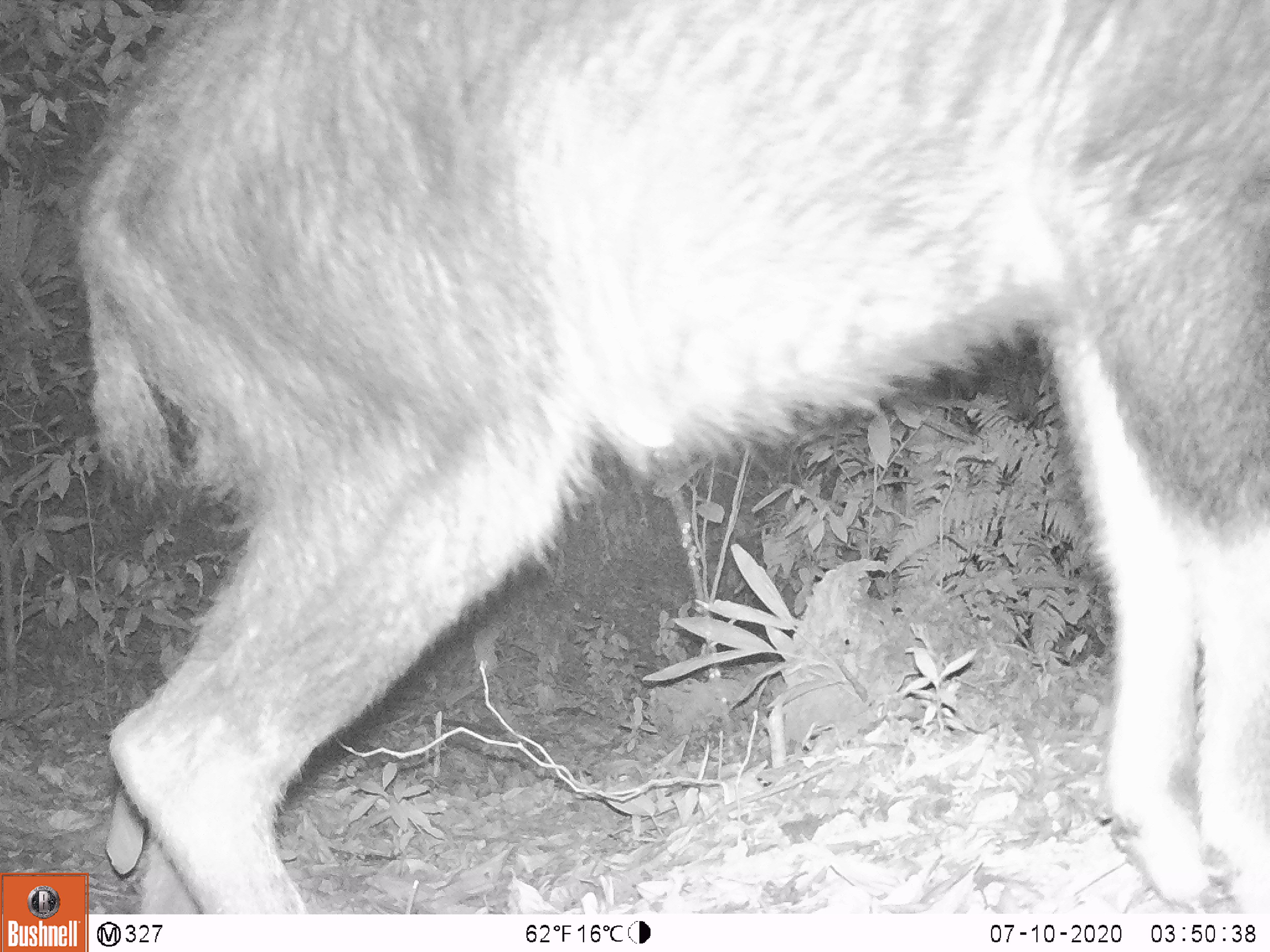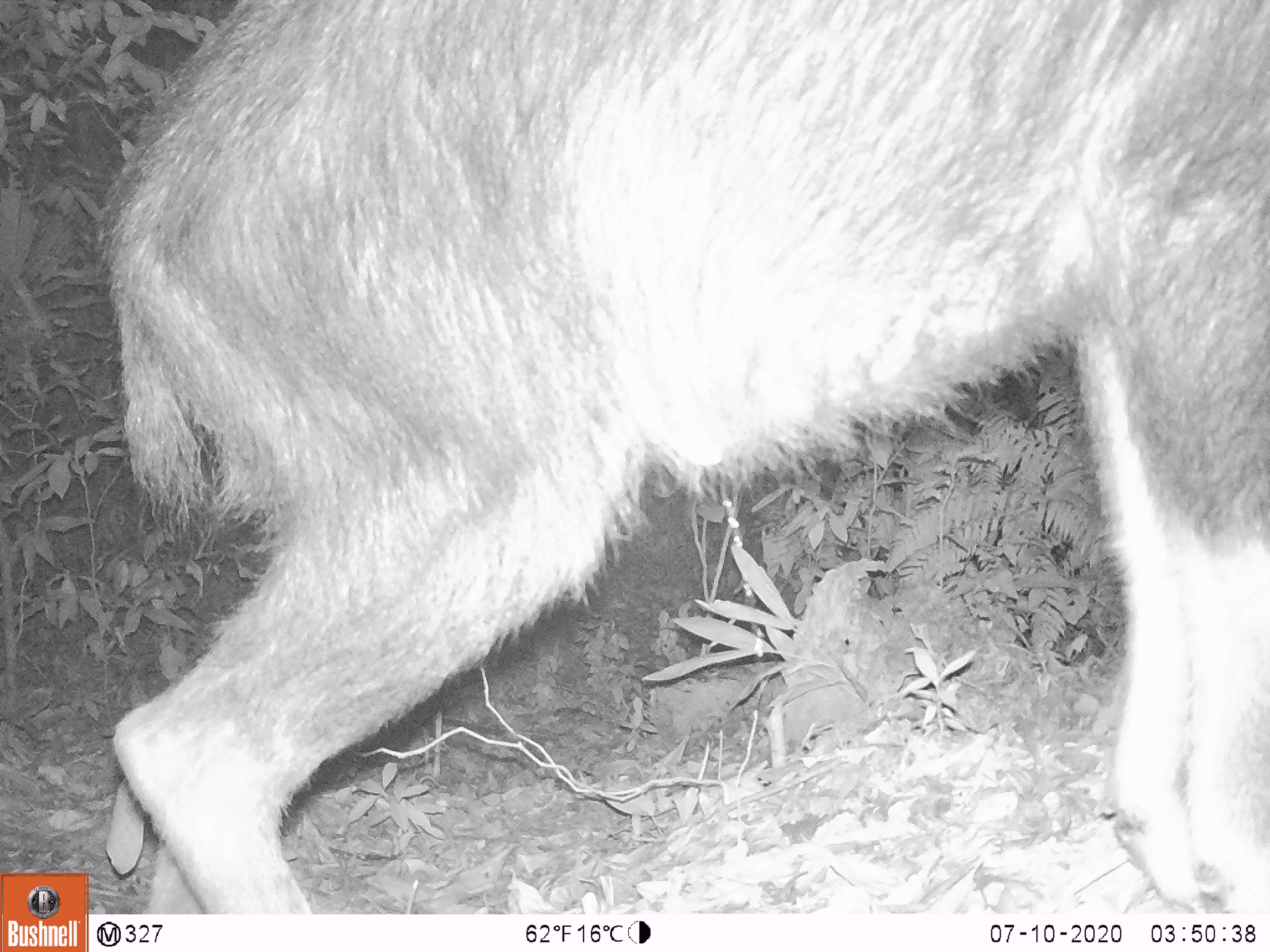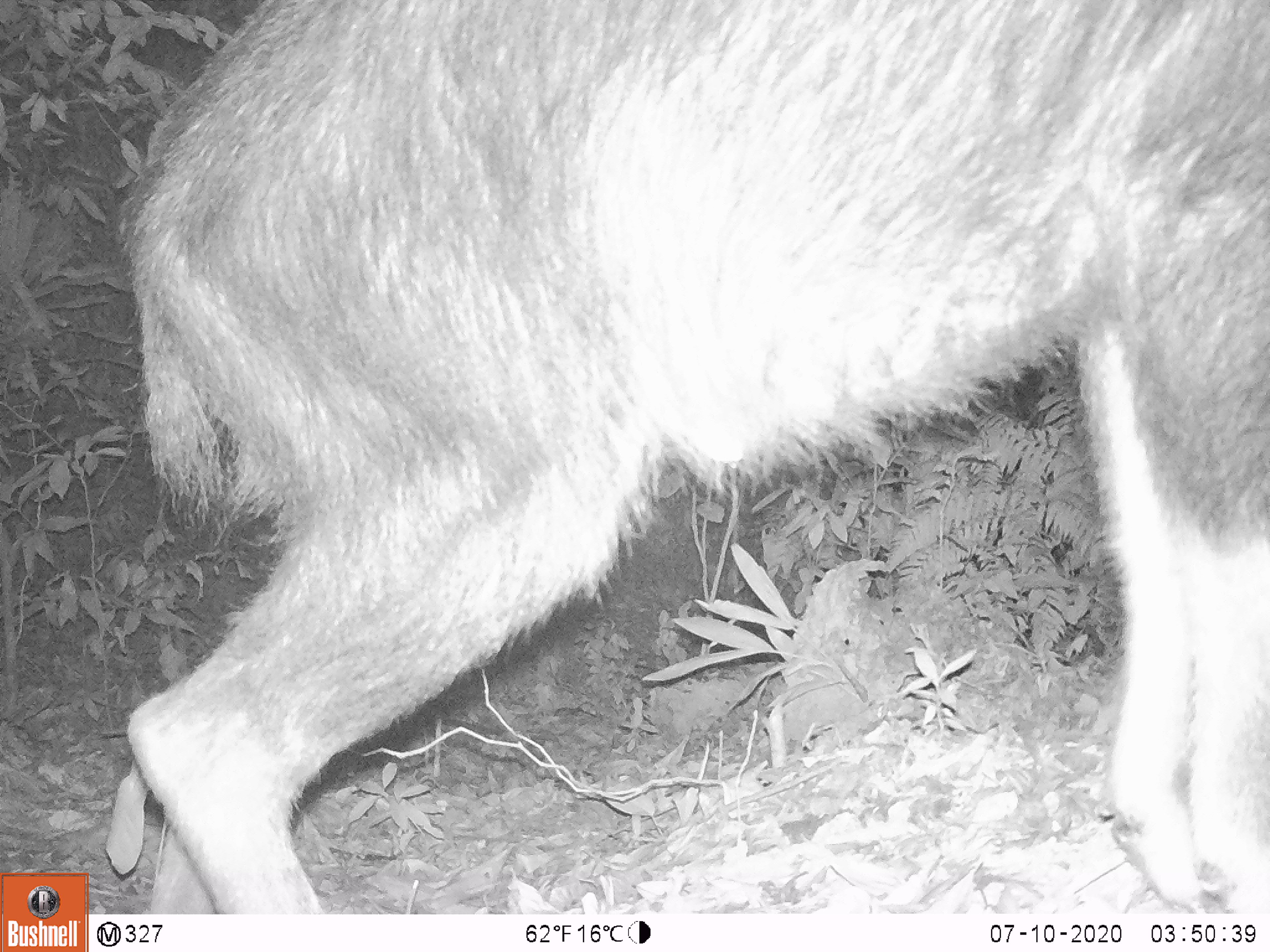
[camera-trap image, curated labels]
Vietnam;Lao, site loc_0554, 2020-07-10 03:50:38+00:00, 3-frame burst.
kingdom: Animalia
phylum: Chordata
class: Mammalia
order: Artiodactyla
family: Cervidae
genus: Rusa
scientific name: Rusa unicolor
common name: sambar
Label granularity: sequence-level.